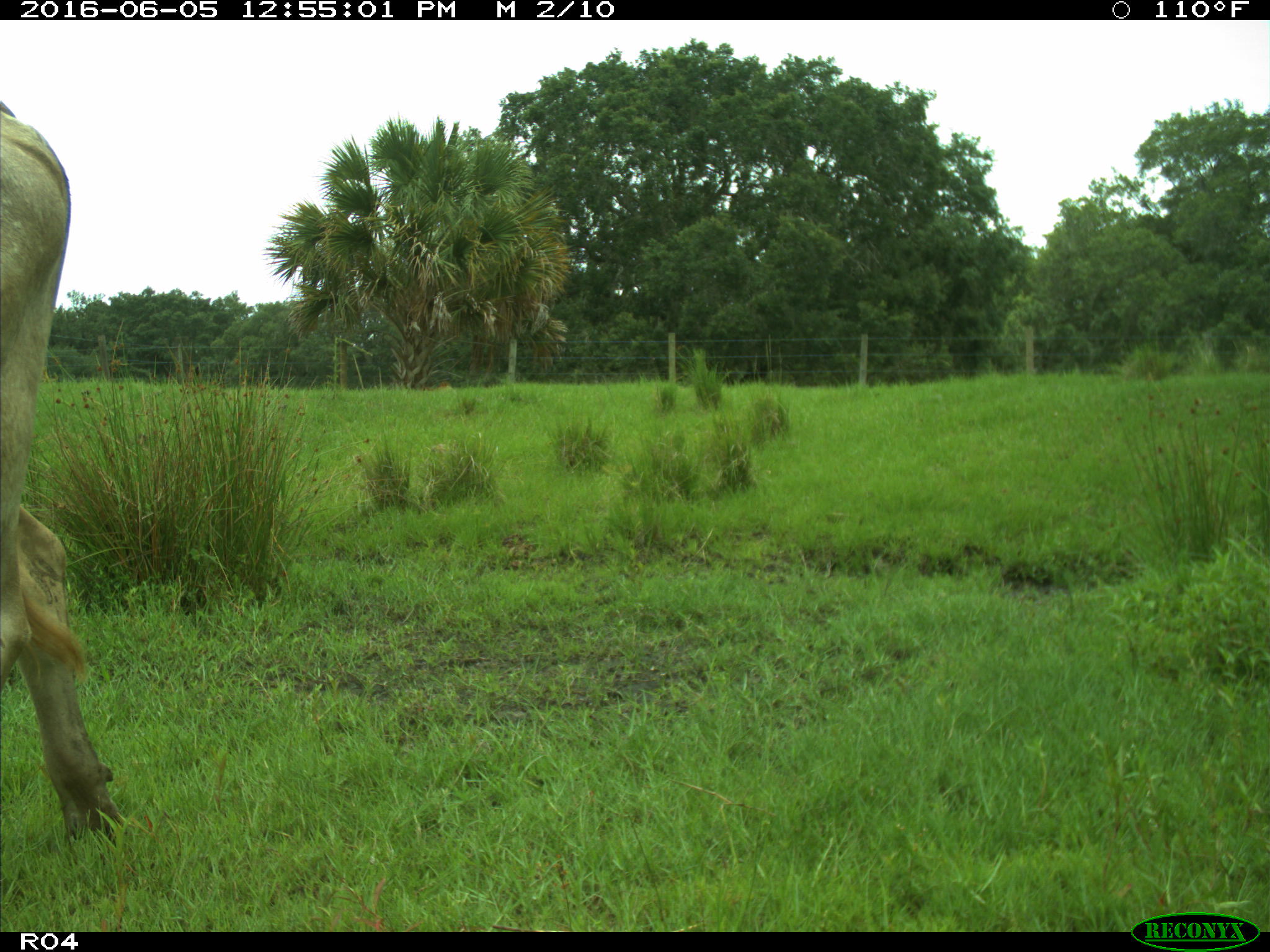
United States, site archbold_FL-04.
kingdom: Animalia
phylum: Chordata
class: Mammalia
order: Artiodactyla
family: Bovidae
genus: Bos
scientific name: Bos taurus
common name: domestic cow